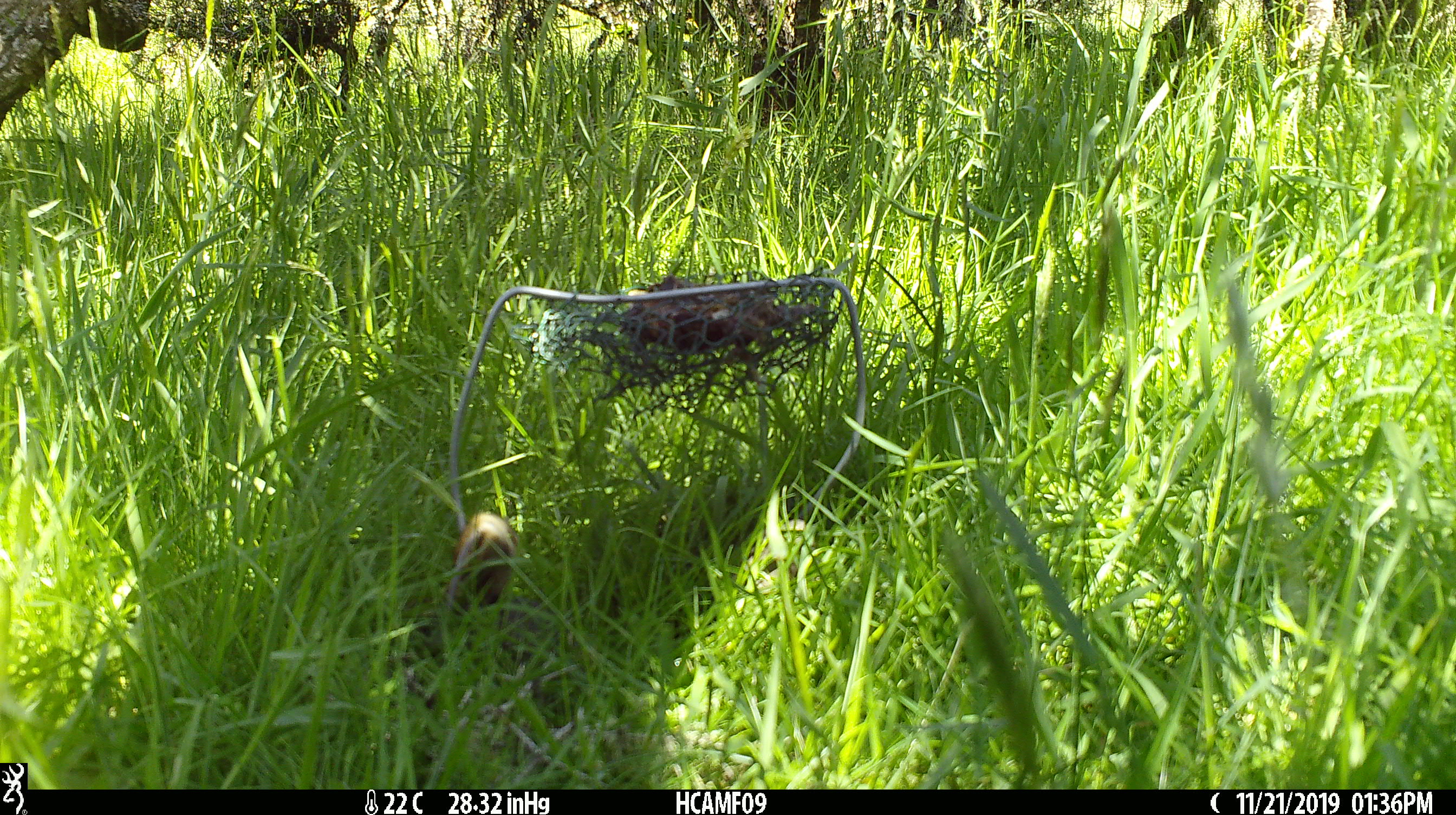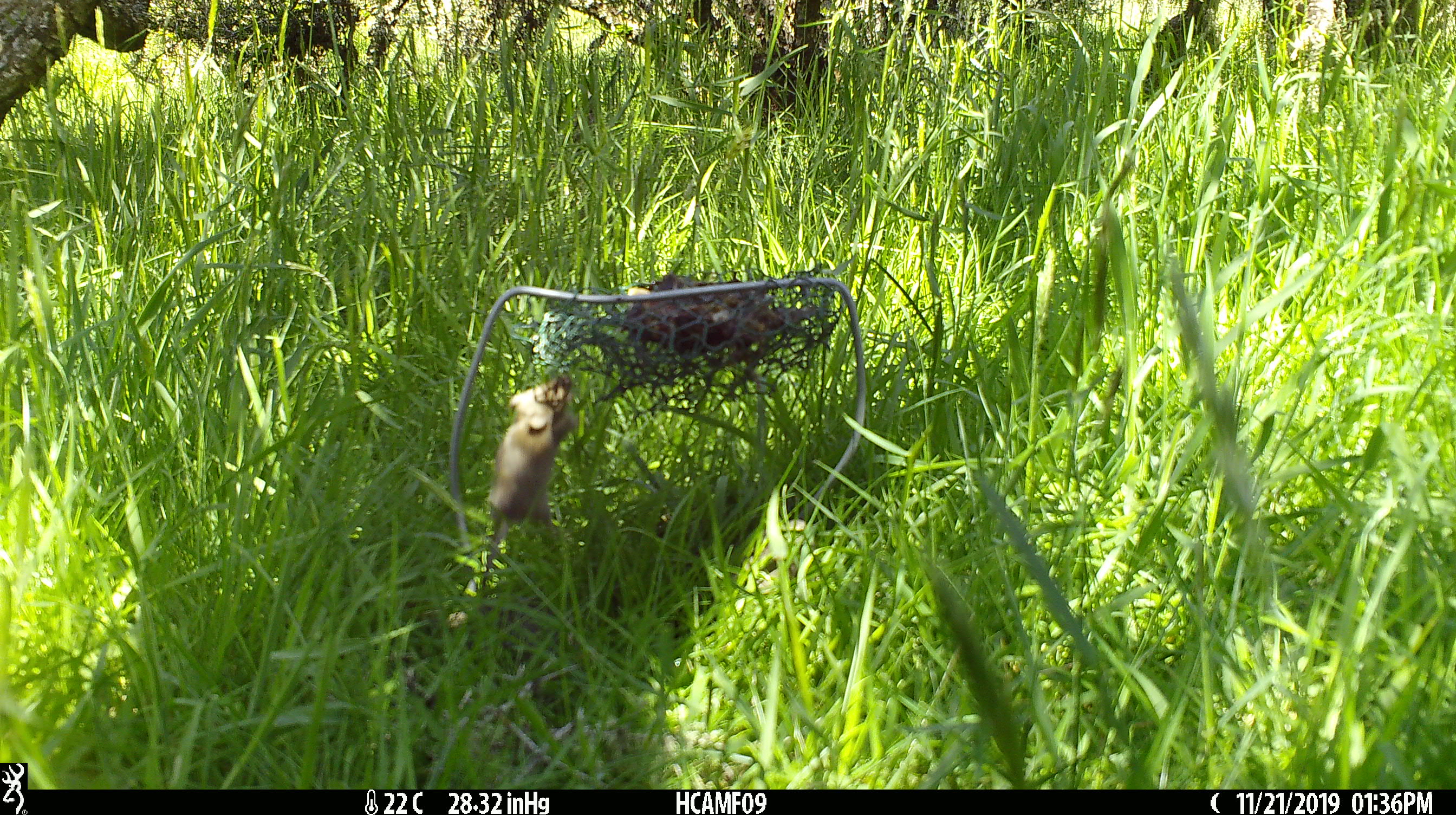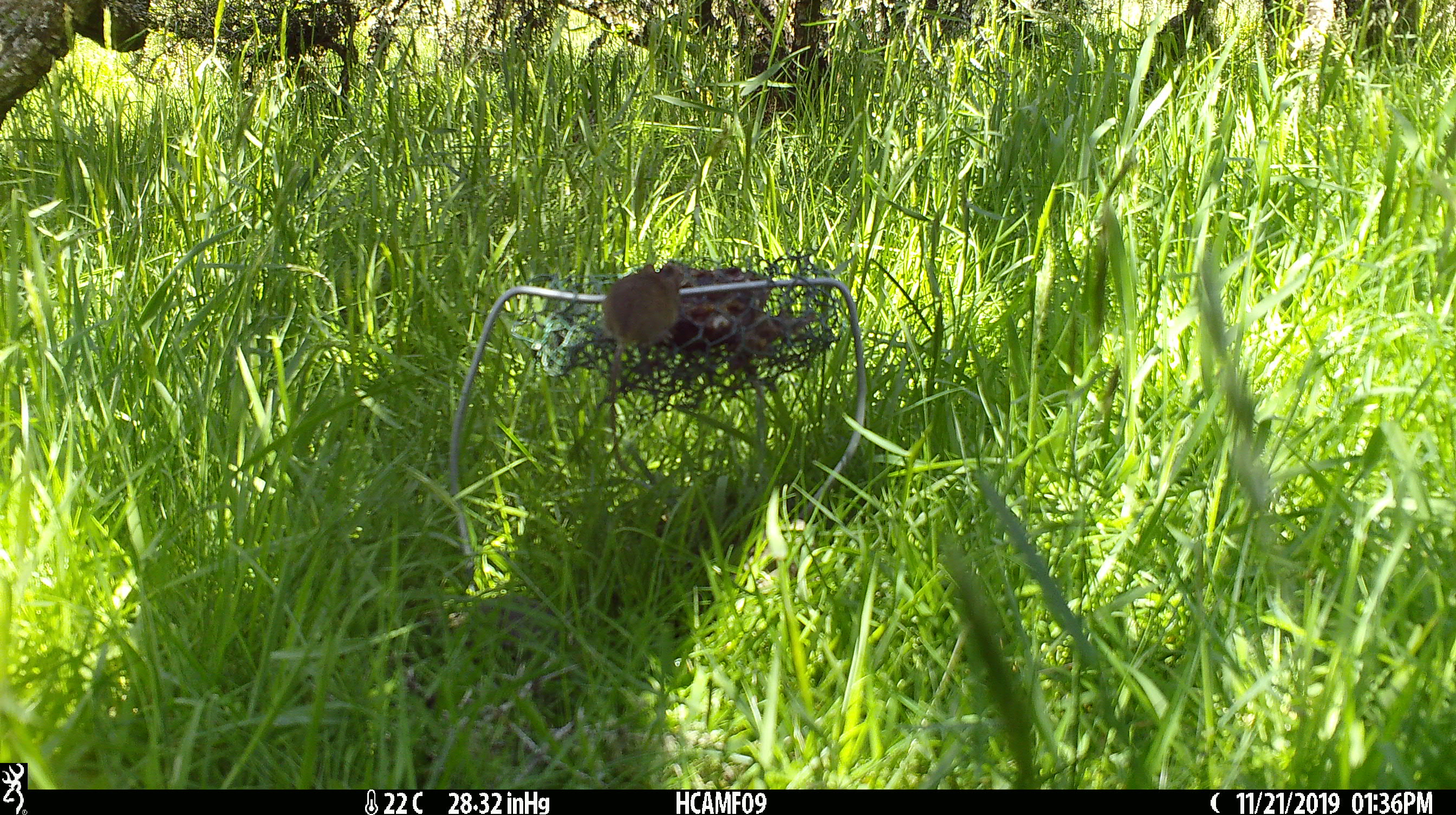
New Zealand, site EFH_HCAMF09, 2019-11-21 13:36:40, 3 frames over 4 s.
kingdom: Animalia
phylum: Chordata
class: Mammalia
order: Rodentia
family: Muridae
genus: Mus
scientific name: Mus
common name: mouse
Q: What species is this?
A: Mouse (Mus).